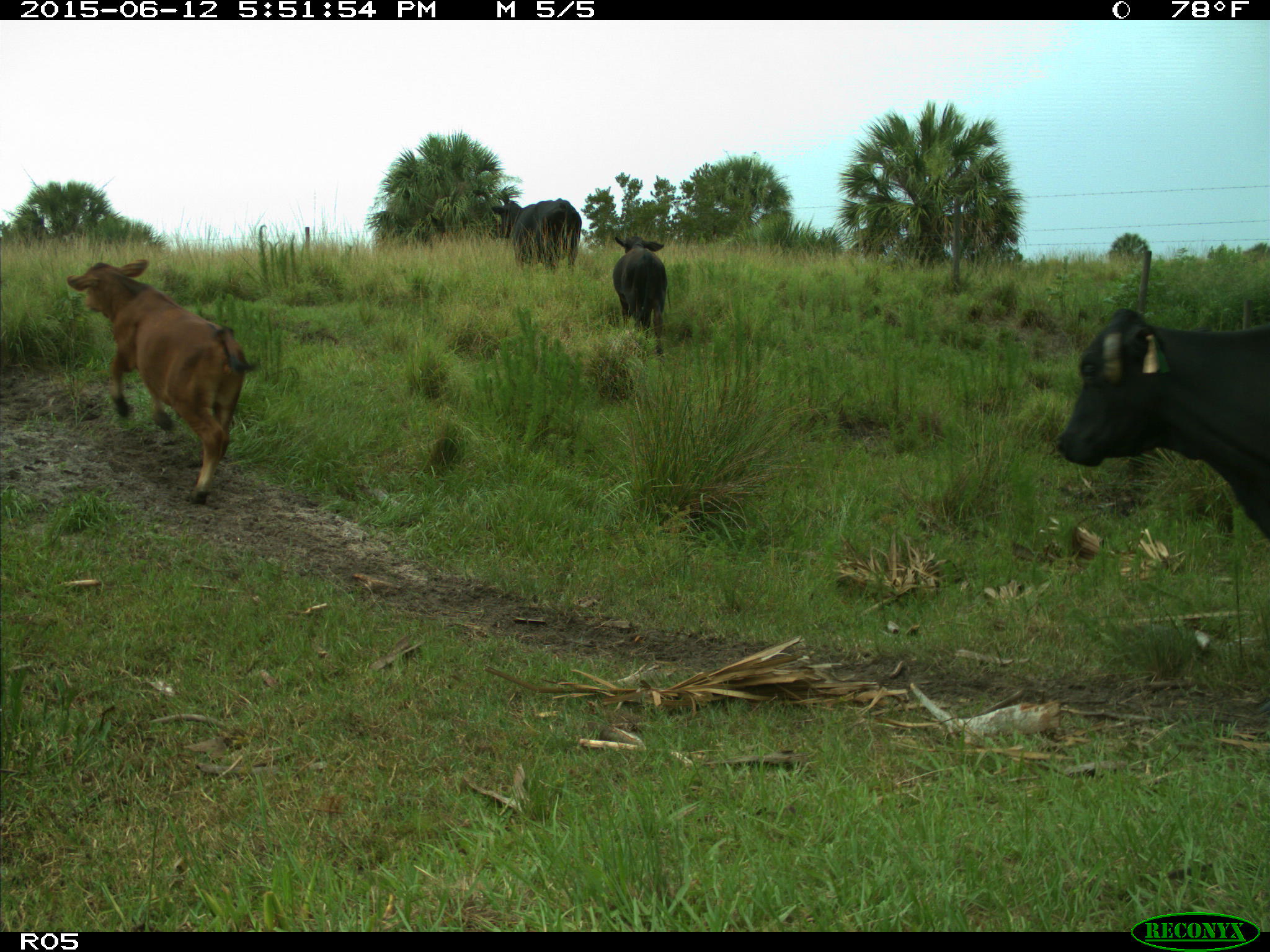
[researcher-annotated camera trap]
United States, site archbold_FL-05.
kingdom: Animalia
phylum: Chordata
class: Mammalia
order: Artiodactyla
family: Bovidae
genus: Bos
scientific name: Bos taurus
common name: domestic cow